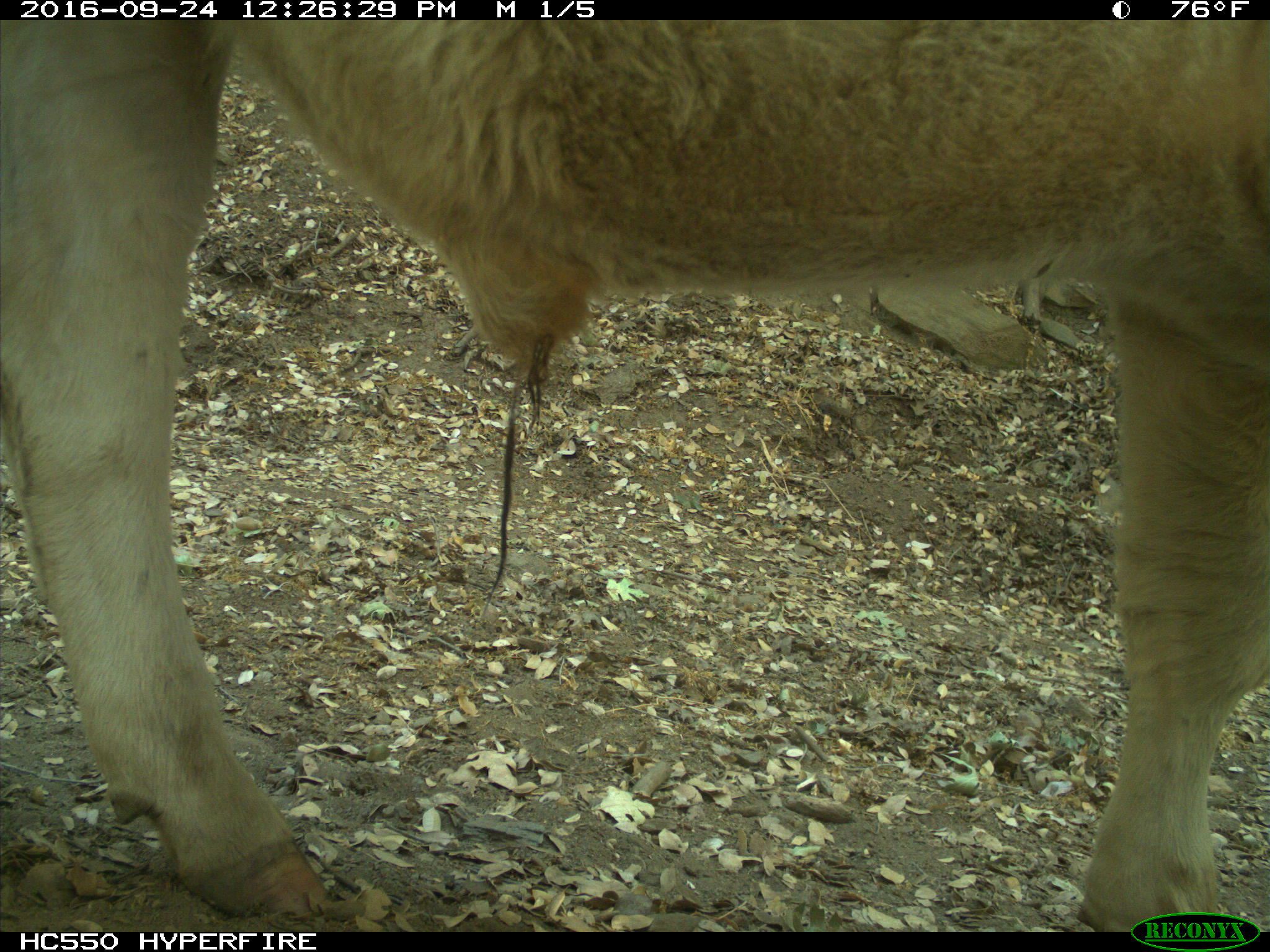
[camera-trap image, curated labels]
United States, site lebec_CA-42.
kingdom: Animalia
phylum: Chordata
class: Mammalia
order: Artiodactyla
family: Bovidae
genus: Bos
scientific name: Bos taurus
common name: domestic cow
Bos taurus (domestic cow).